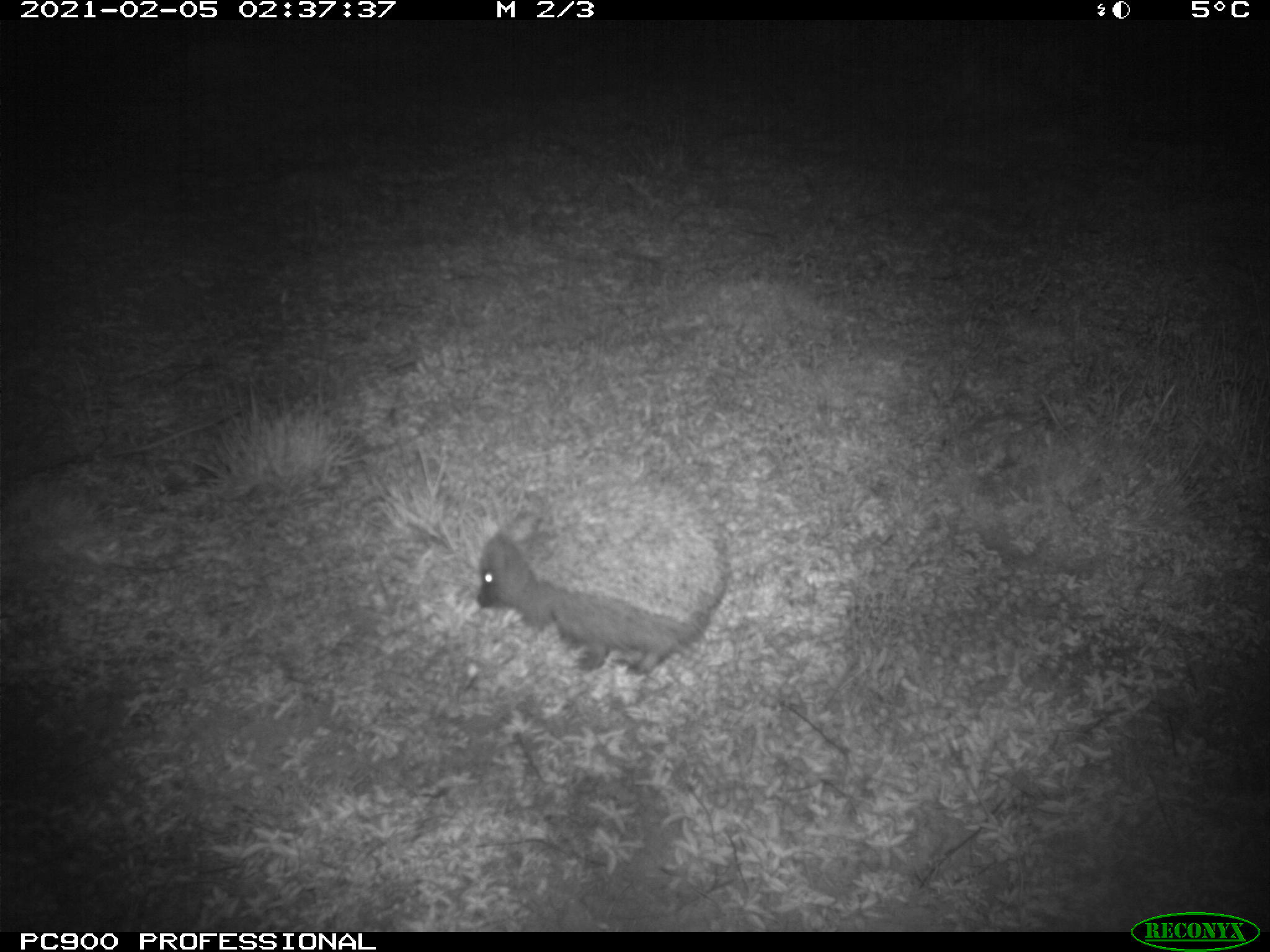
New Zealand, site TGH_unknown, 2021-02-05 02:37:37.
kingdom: Animalia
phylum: Chordata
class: Mammalia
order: Eulipotyphla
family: Erinaceidae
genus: Erinaceus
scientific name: Erinaceus europaeus europaeus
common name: european hedgehog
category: hedgehog